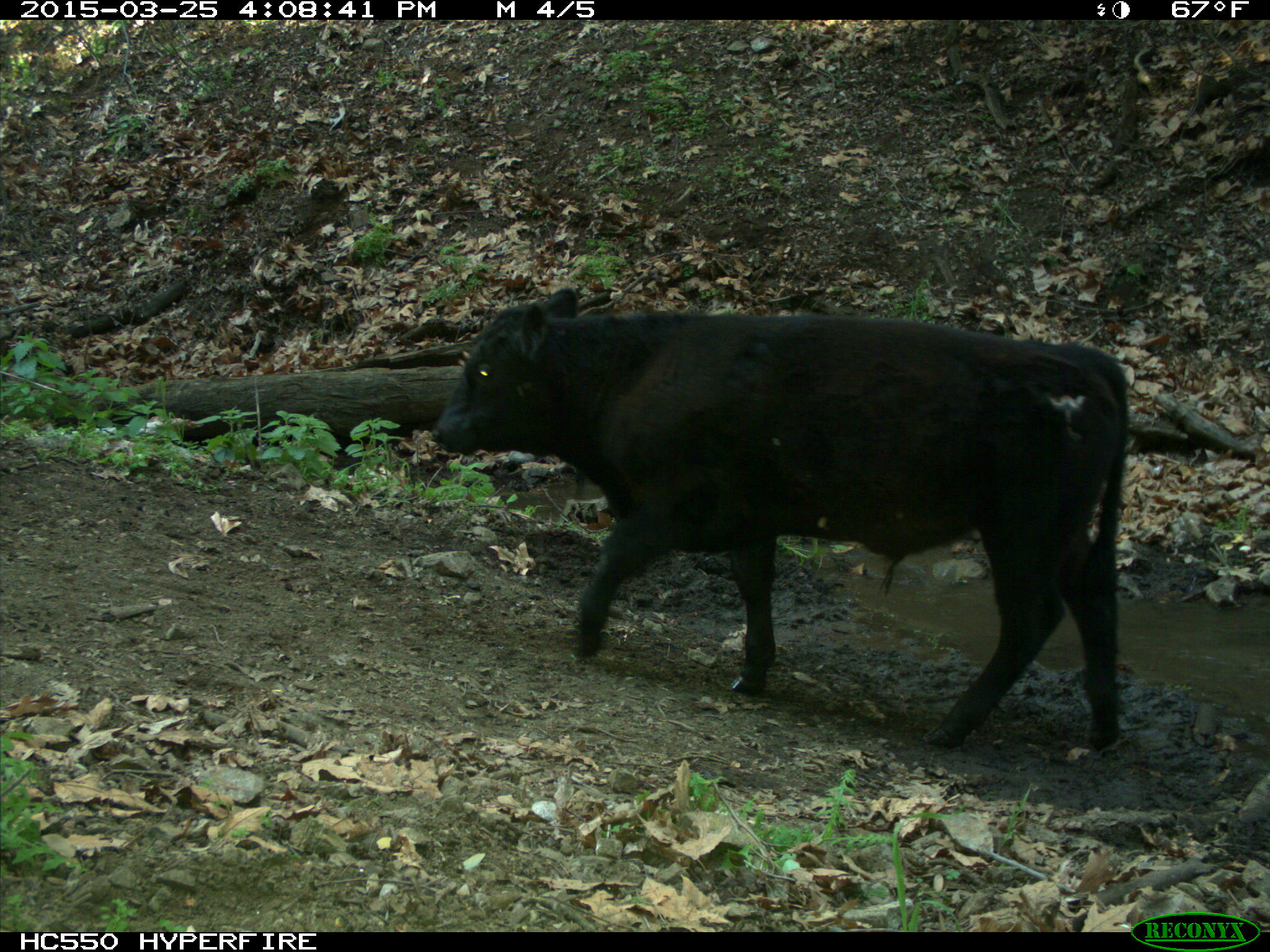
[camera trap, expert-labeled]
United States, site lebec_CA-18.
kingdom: Animalia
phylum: Chordata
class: Mammalia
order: Artiodactyla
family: Bovidae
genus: Bos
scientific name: Bos taurus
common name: domestic cow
Bos taurus (domestic cow).